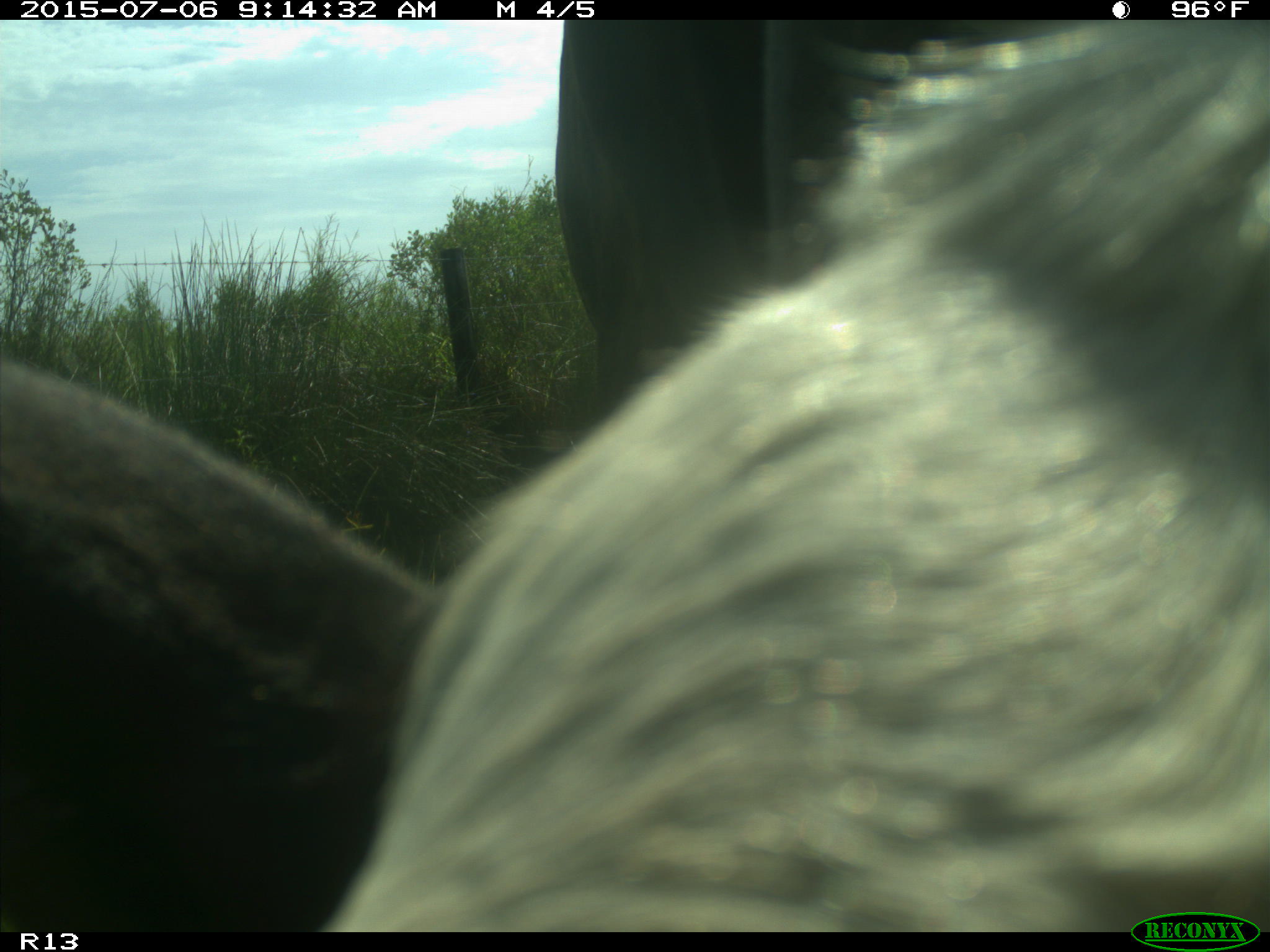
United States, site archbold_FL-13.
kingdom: Animalia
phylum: Chordata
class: Mammalia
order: Artiodactyla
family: Bovidae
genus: Bos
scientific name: Bos taurus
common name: domestic cow